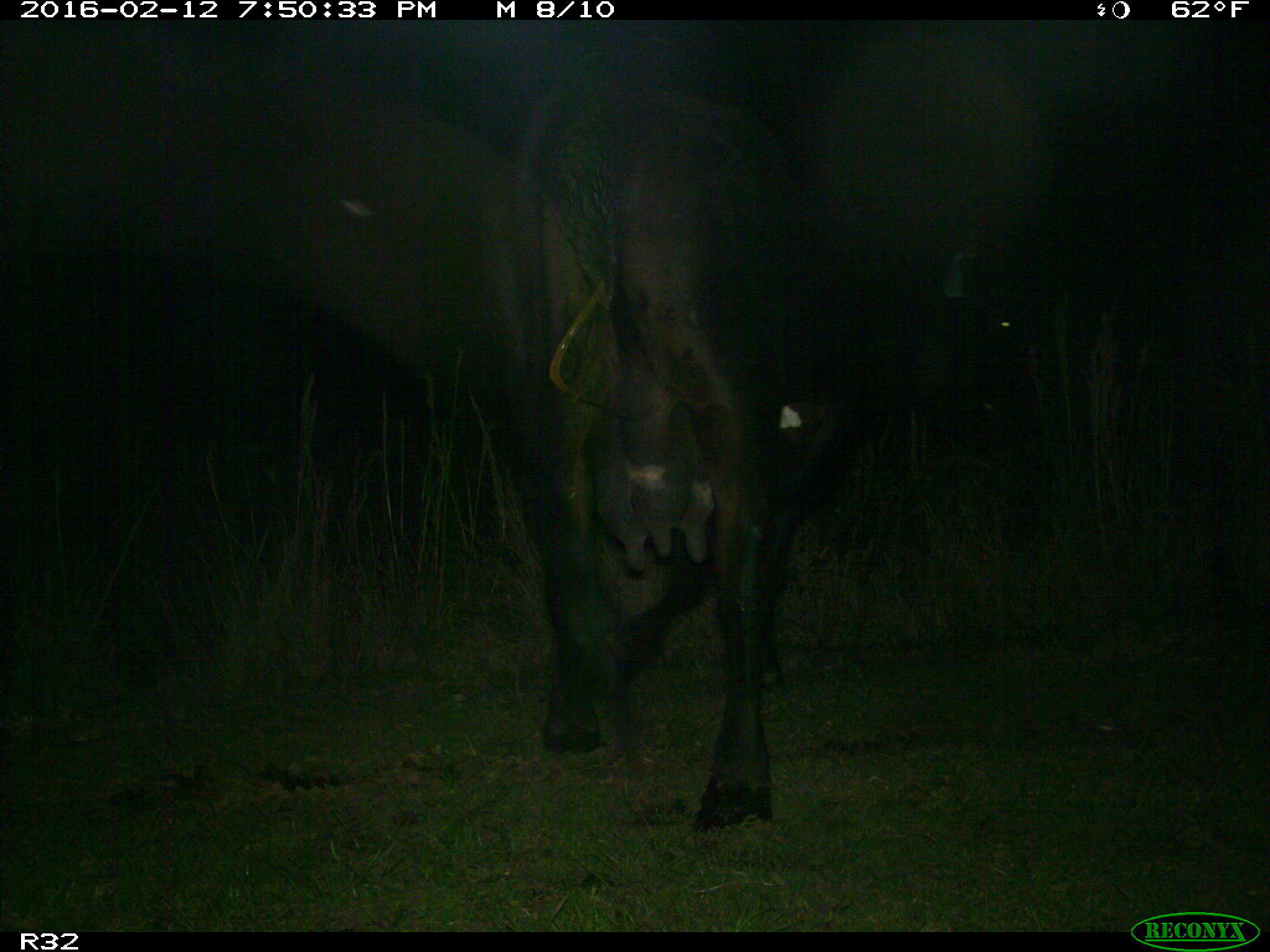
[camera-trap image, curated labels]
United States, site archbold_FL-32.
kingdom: Animalia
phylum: Chordata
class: Mammalia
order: Artiodactyla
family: Bovidae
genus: Bos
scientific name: Bos taurus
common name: domestic cow